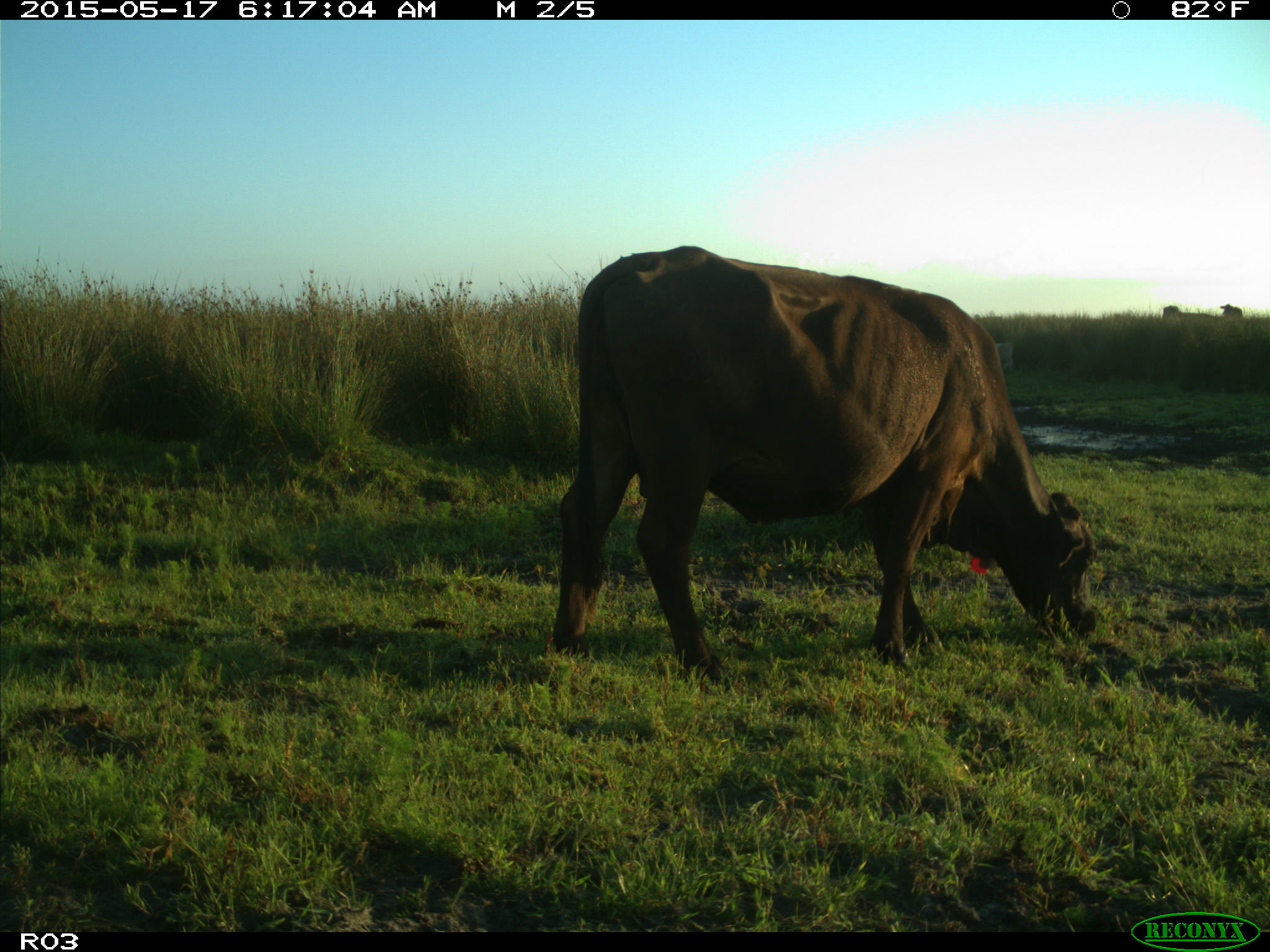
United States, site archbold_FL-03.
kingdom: Animalia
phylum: Chordata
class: Mammalia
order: Artiodactyla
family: Bovidae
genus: Bos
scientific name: Bos taurus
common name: domestic cow